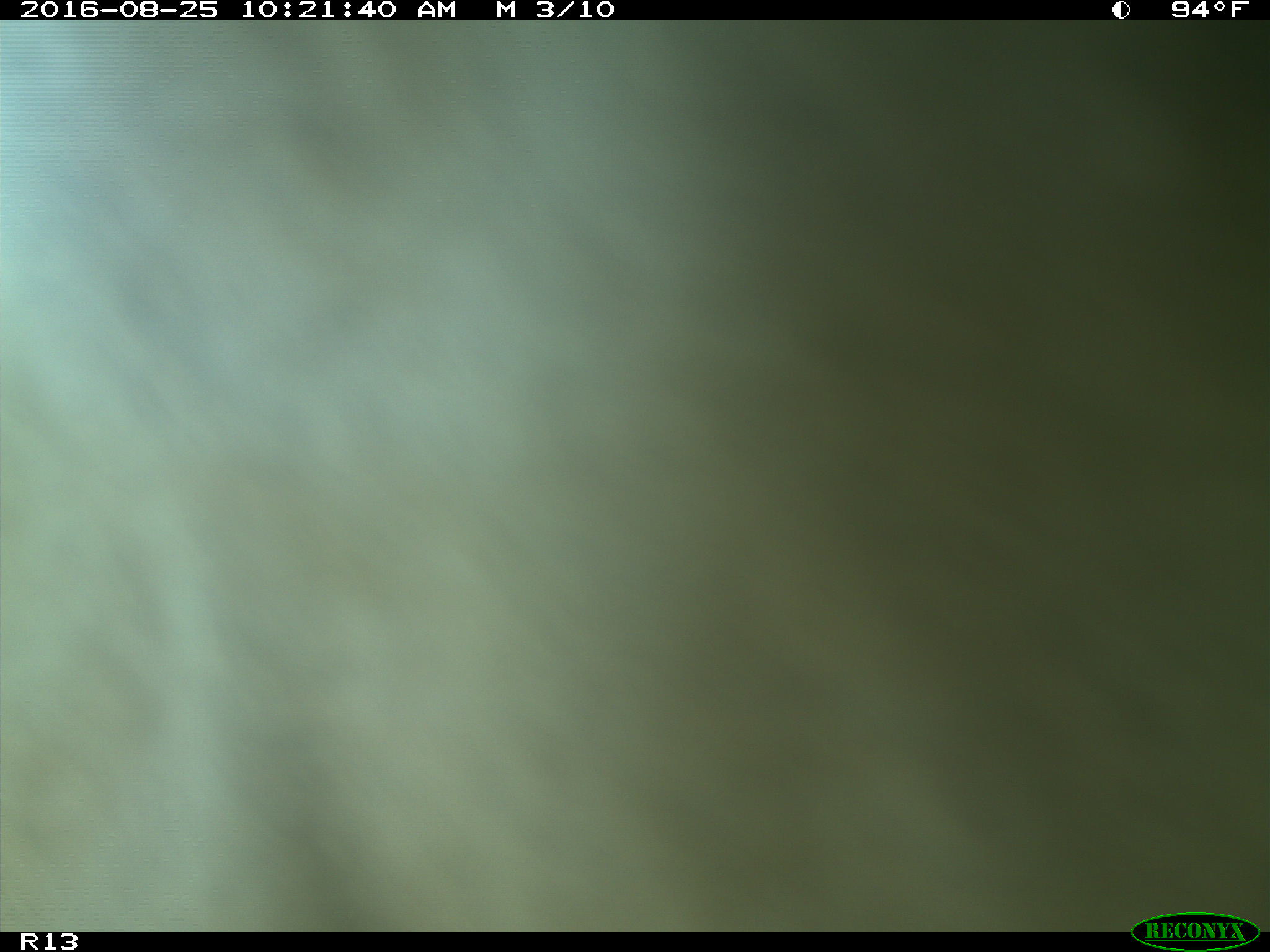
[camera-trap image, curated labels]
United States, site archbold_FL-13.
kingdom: Animalia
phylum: Chordata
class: Mammalia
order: Artiodactyla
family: Bovidae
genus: Bos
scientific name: Bos taurus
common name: domestic cow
Bos taurus (domestic cow).